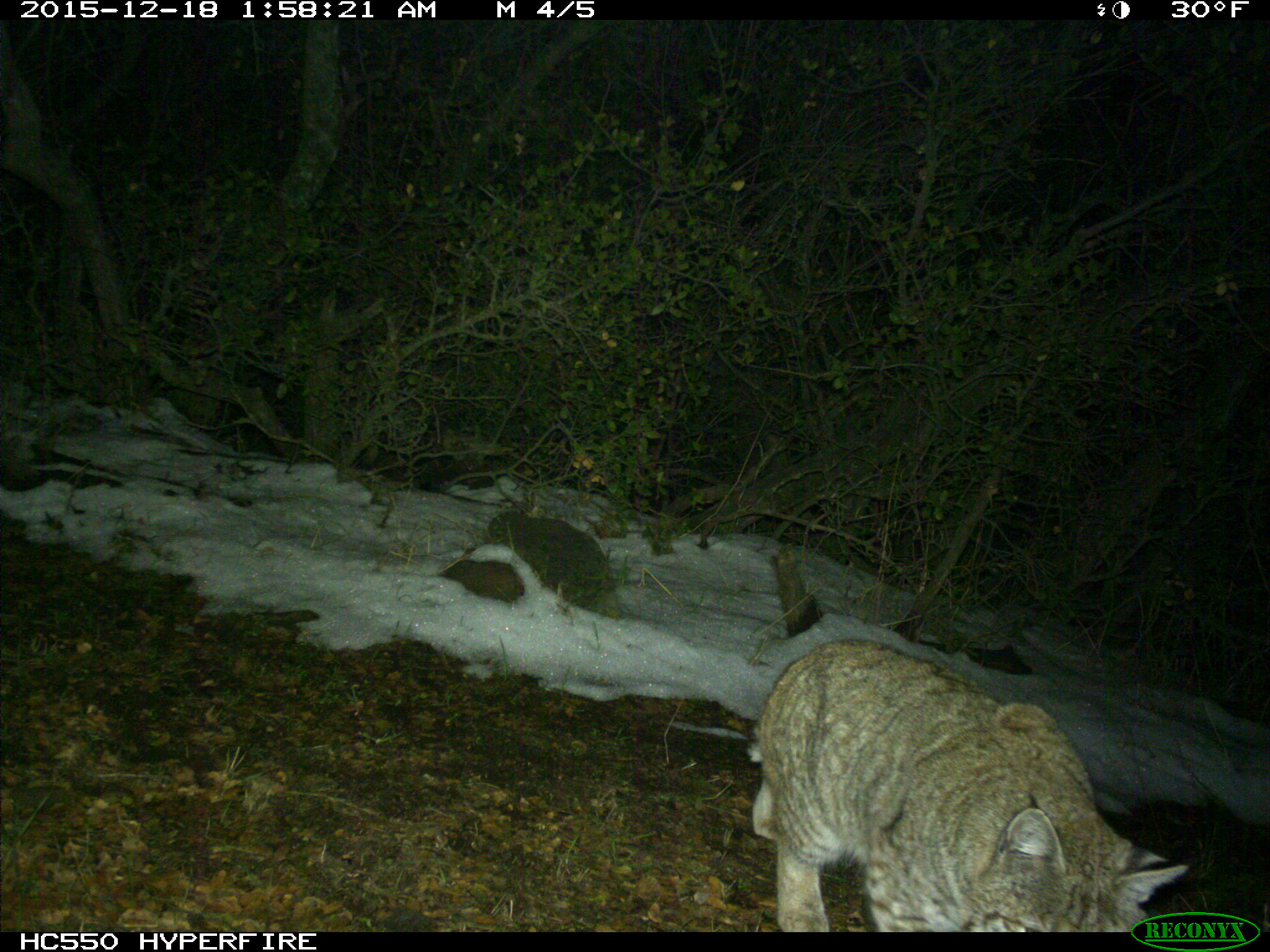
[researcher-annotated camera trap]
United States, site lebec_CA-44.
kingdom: Animalia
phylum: Chordata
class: Mammalia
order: Carnivora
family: Felidae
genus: Lynx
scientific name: Lynx rufus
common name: bobcat